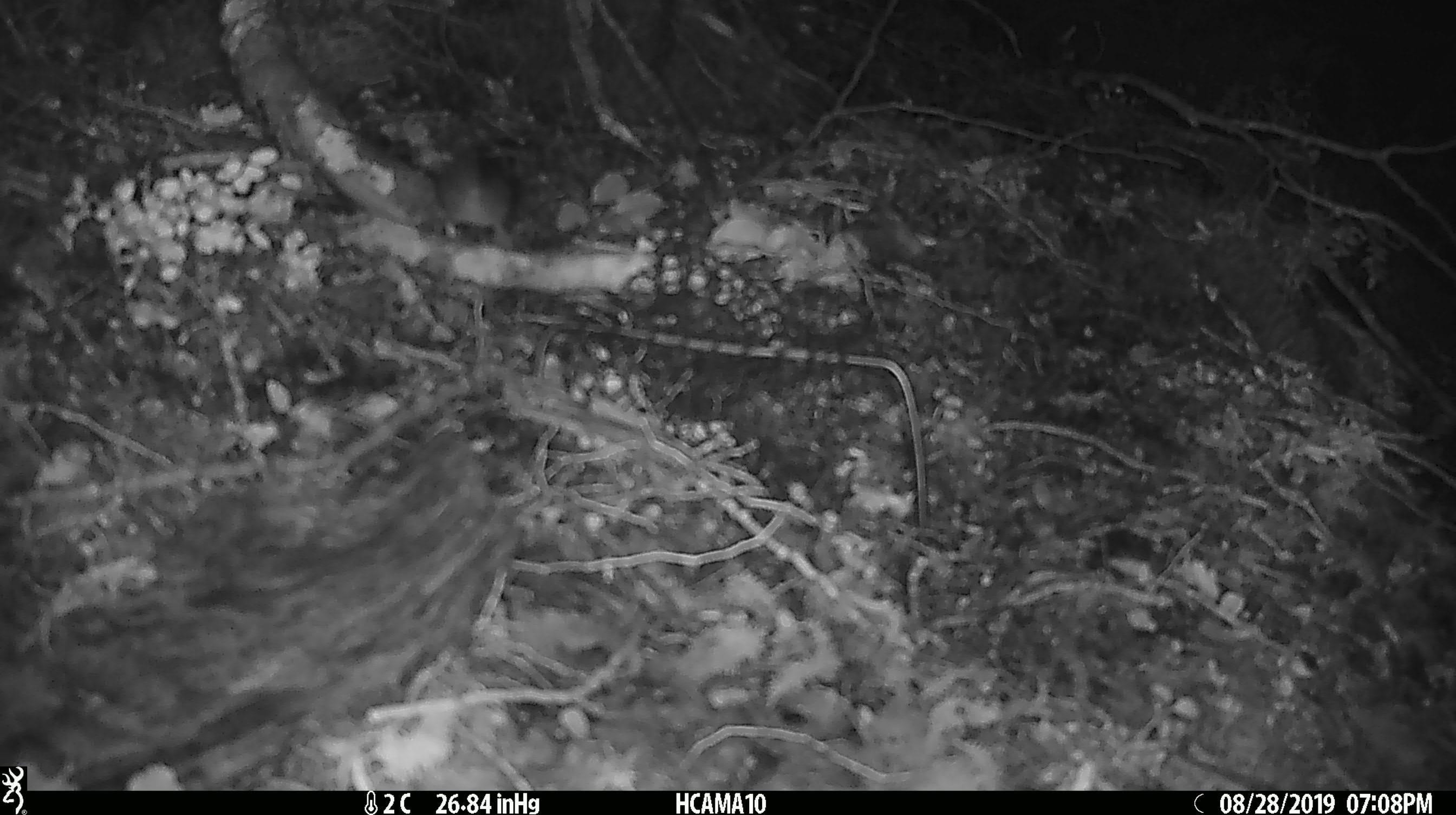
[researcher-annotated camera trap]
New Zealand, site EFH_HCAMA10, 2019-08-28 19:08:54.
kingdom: Animalia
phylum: Chordata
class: Mammalia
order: Rodentia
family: Muridae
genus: Mus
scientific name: Mus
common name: mouse